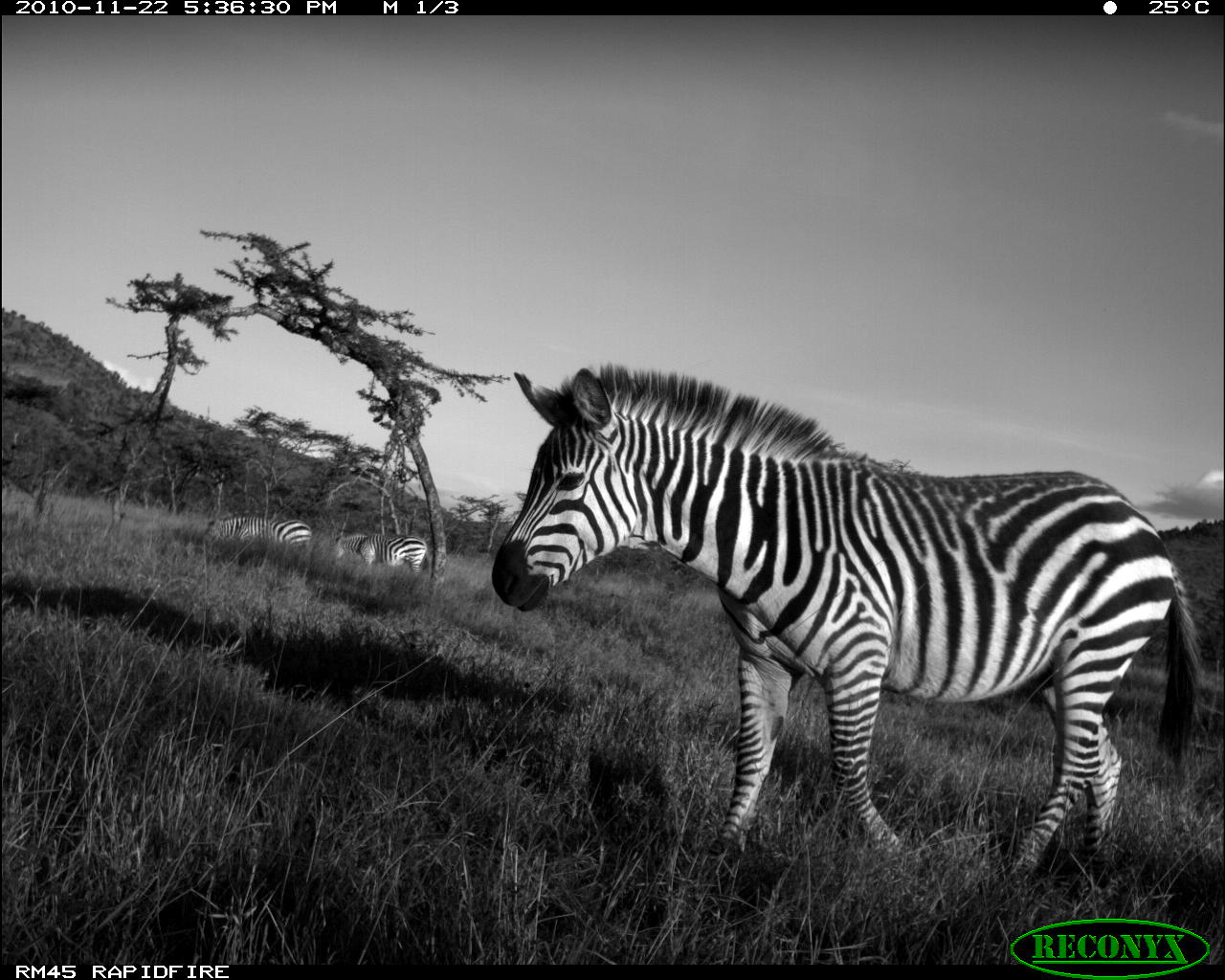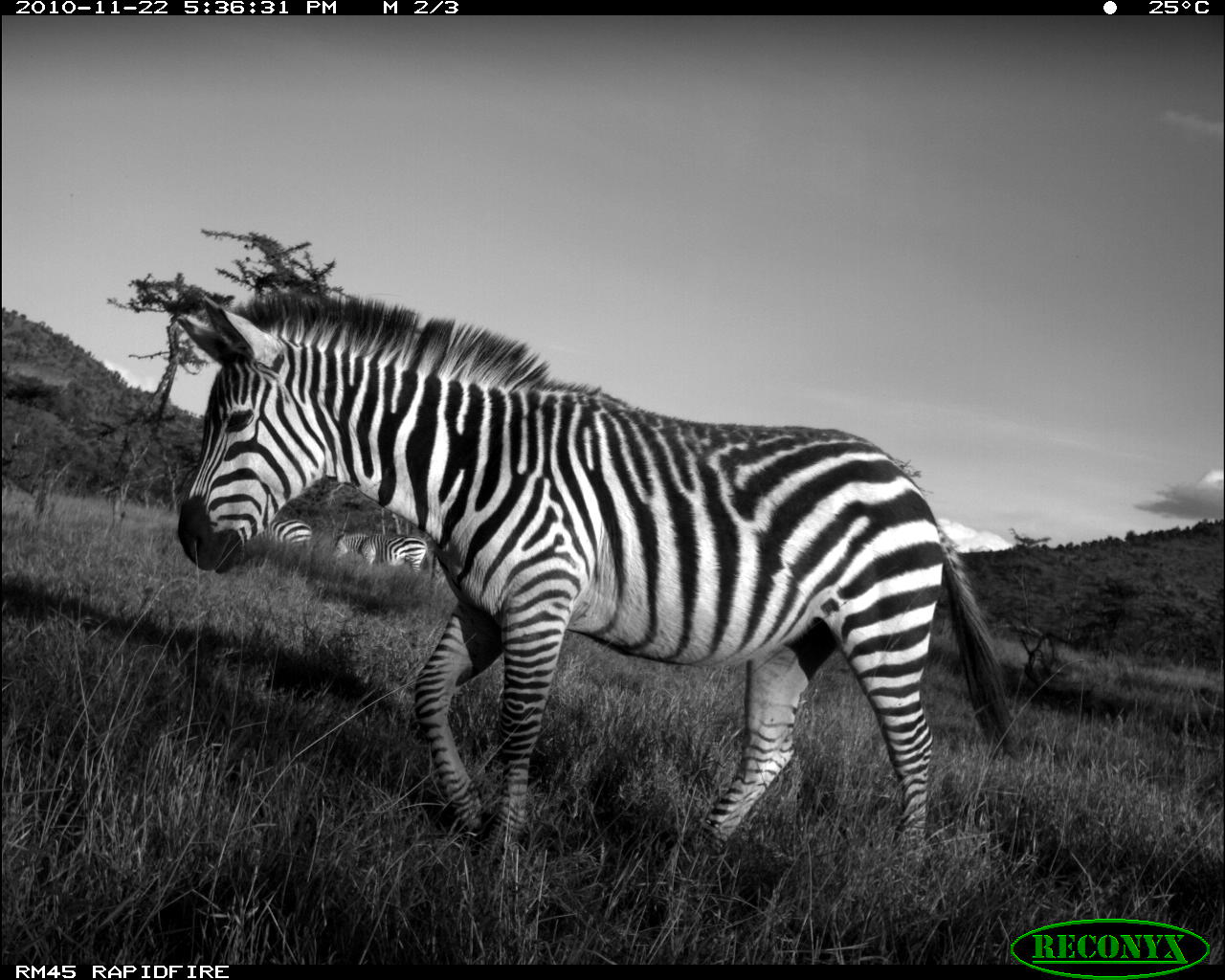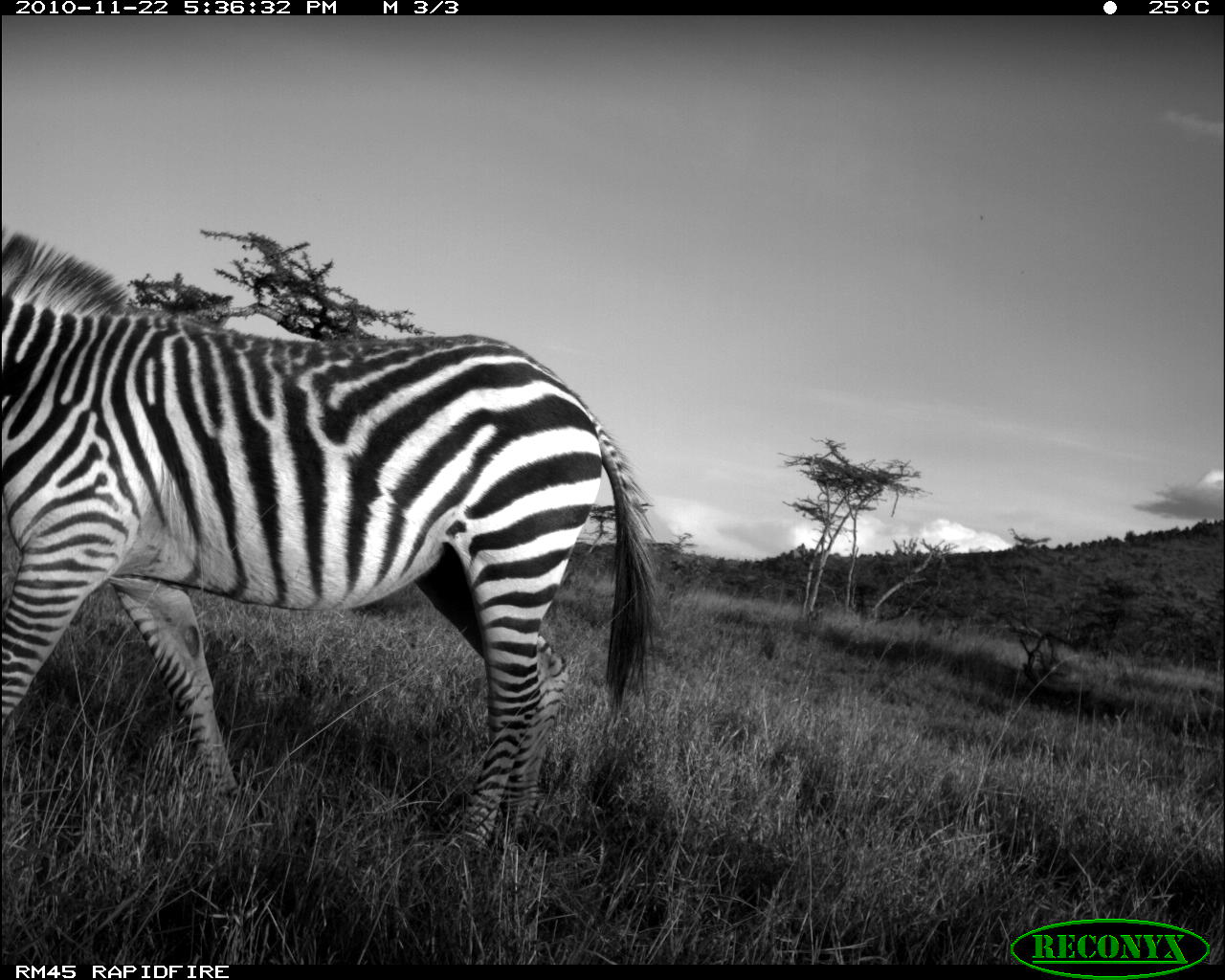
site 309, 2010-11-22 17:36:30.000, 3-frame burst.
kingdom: Animalia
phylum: Chordata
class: Mammalia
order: Perissodactyla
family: Equidae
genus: Equus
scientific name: Equus quagga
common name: plains zebra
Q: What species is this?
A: Equus quagga (plains zebra).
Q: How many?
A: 4.